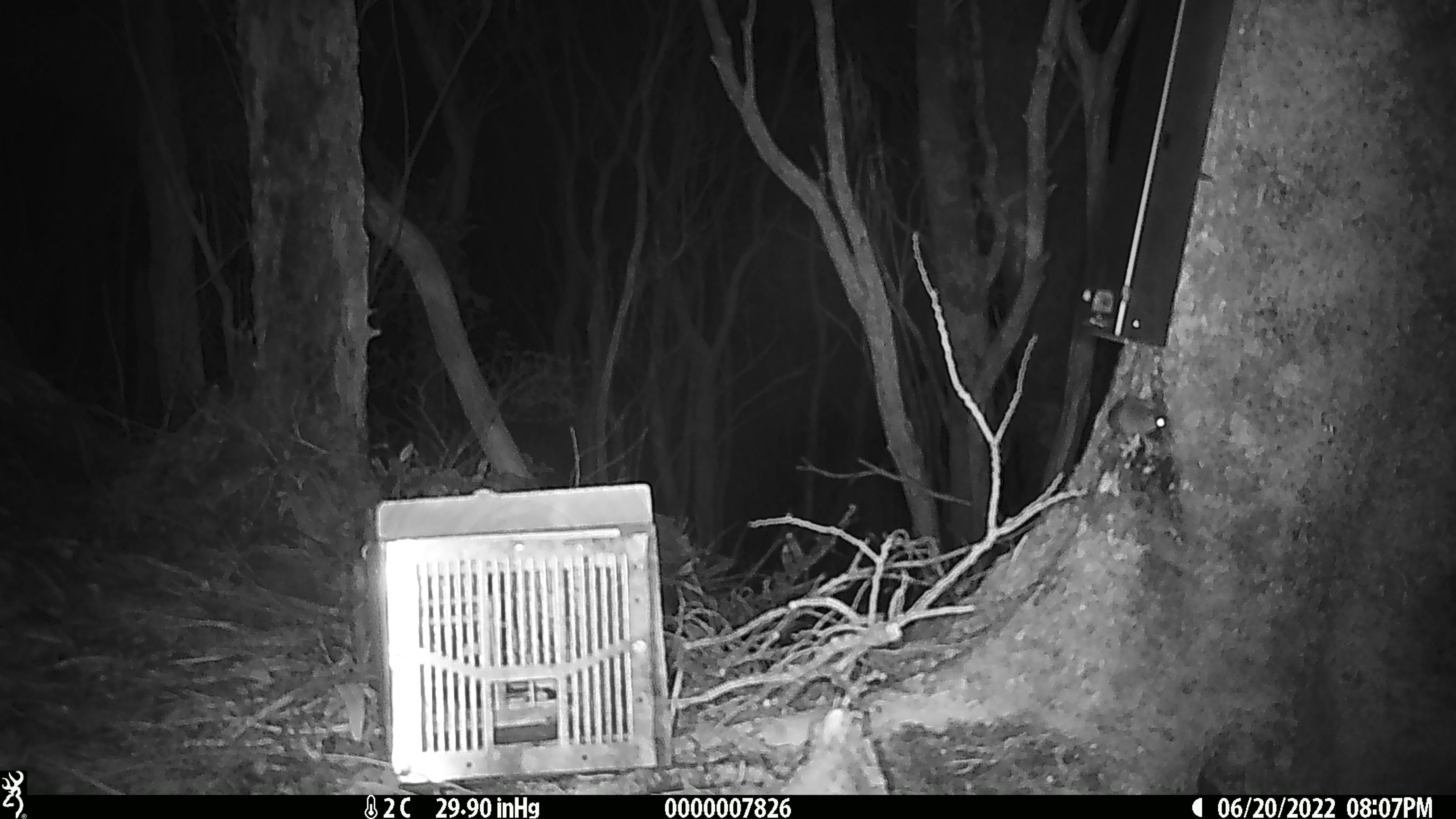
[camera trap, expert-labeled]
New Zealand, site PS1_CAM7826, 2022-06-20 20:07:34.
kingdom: Animalia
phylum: Chordata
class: Mammalia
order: Rodentia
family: Muridae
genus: Mus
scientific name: Mus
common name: mouse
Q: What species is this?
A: Mouse (Mus).